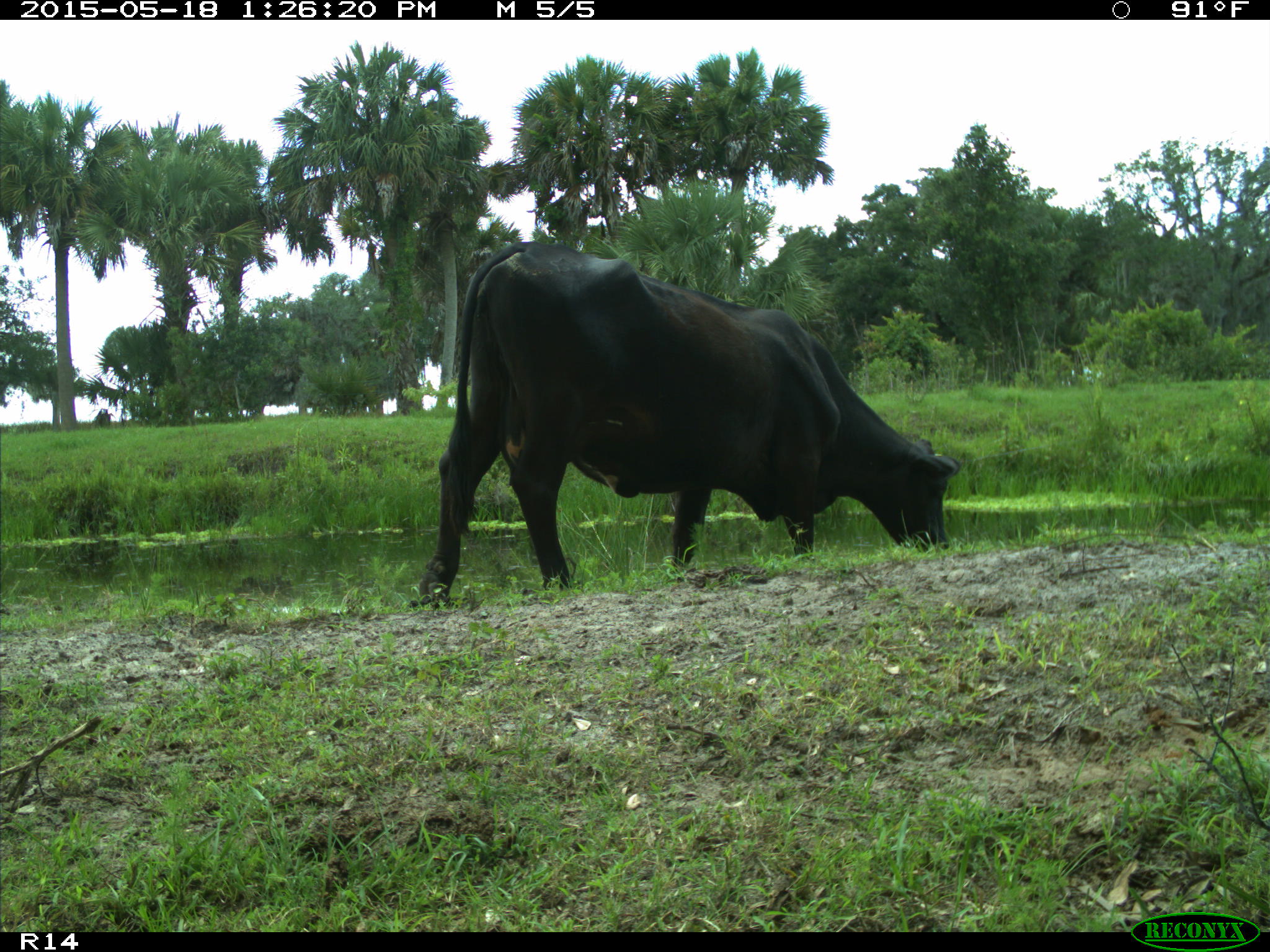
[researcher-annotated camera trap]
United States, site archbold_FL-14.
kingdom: Animalia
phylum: Chordata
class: Mammalia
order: Artiodactyla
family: Bovidae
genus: Bos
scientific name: Bos taurus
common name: domestic cow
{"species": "Bos taurus (domestic cow)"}